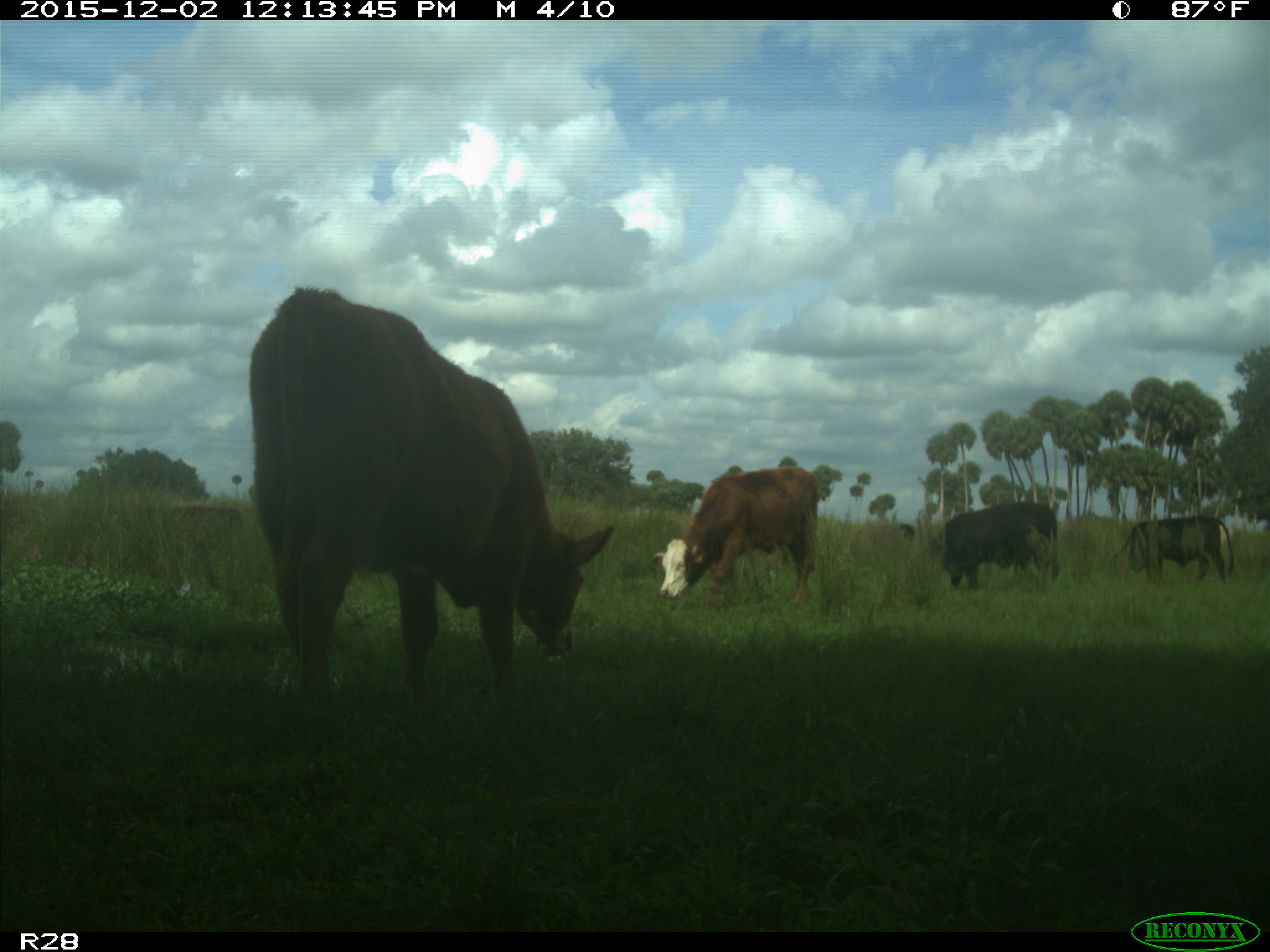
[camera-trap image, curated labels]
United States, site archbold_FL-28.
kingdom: Animalia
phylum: Chordata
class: Mammalia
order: Artiodactyla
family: Bovidae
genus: Bos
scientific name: Bos taurus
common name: domestic cow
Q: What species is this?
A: Bos taurus (domestic cow).